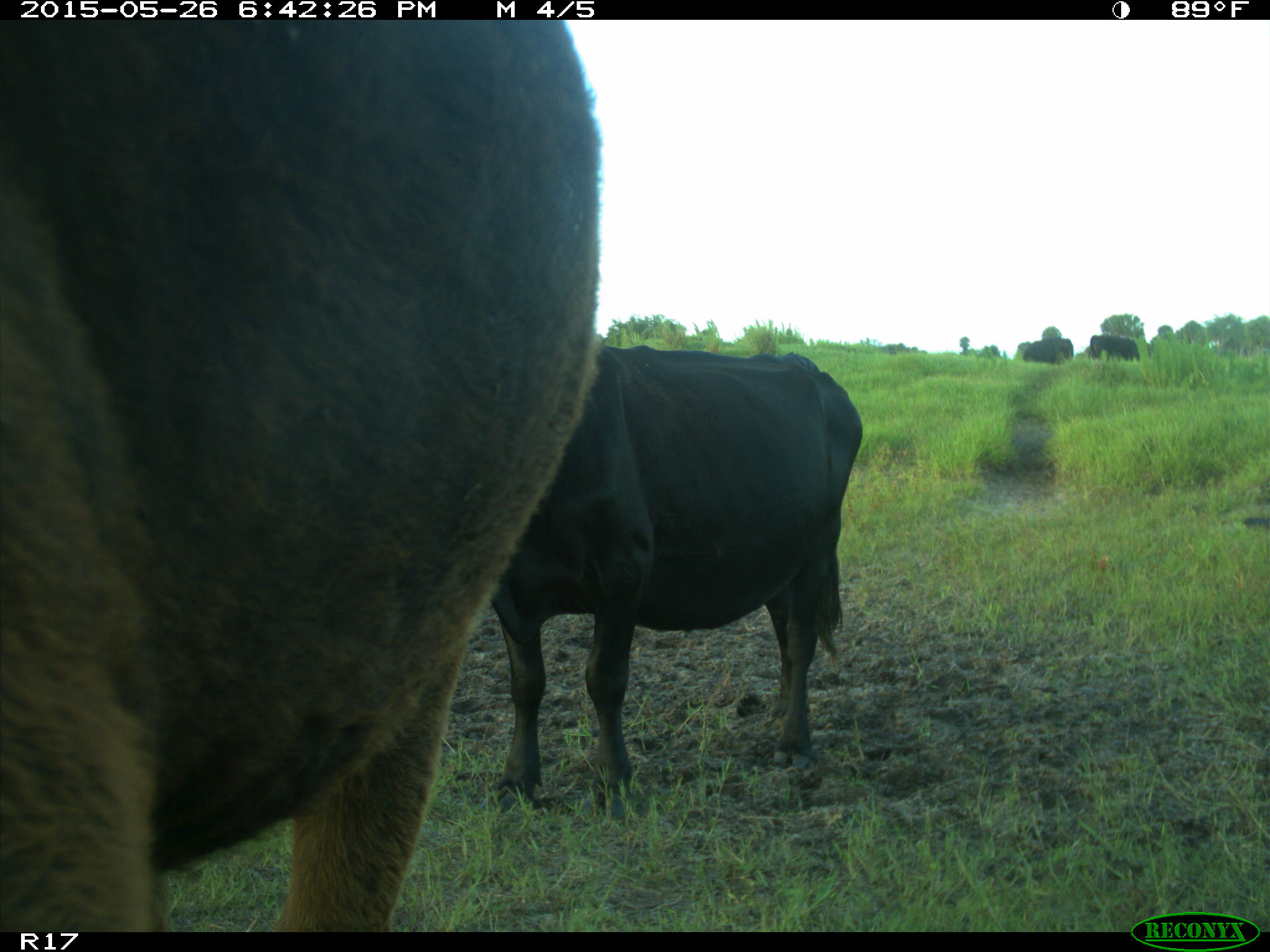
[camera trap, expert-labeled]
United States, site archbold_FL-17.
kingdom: Animalia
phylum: Chordata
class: Mammalia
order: Artiodactyla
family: Bovidae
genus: Bos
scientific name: Bos taurus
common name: domestic cow